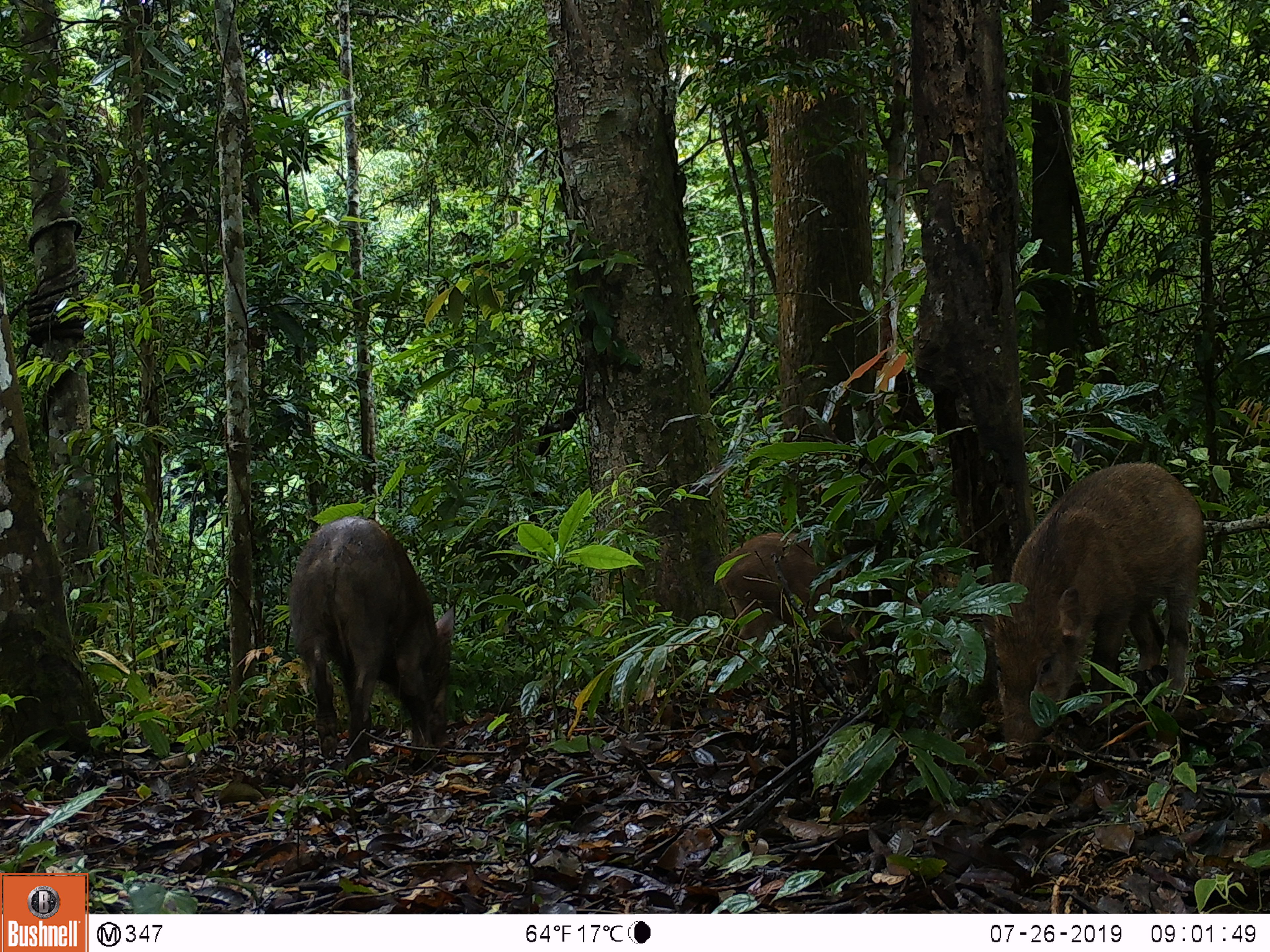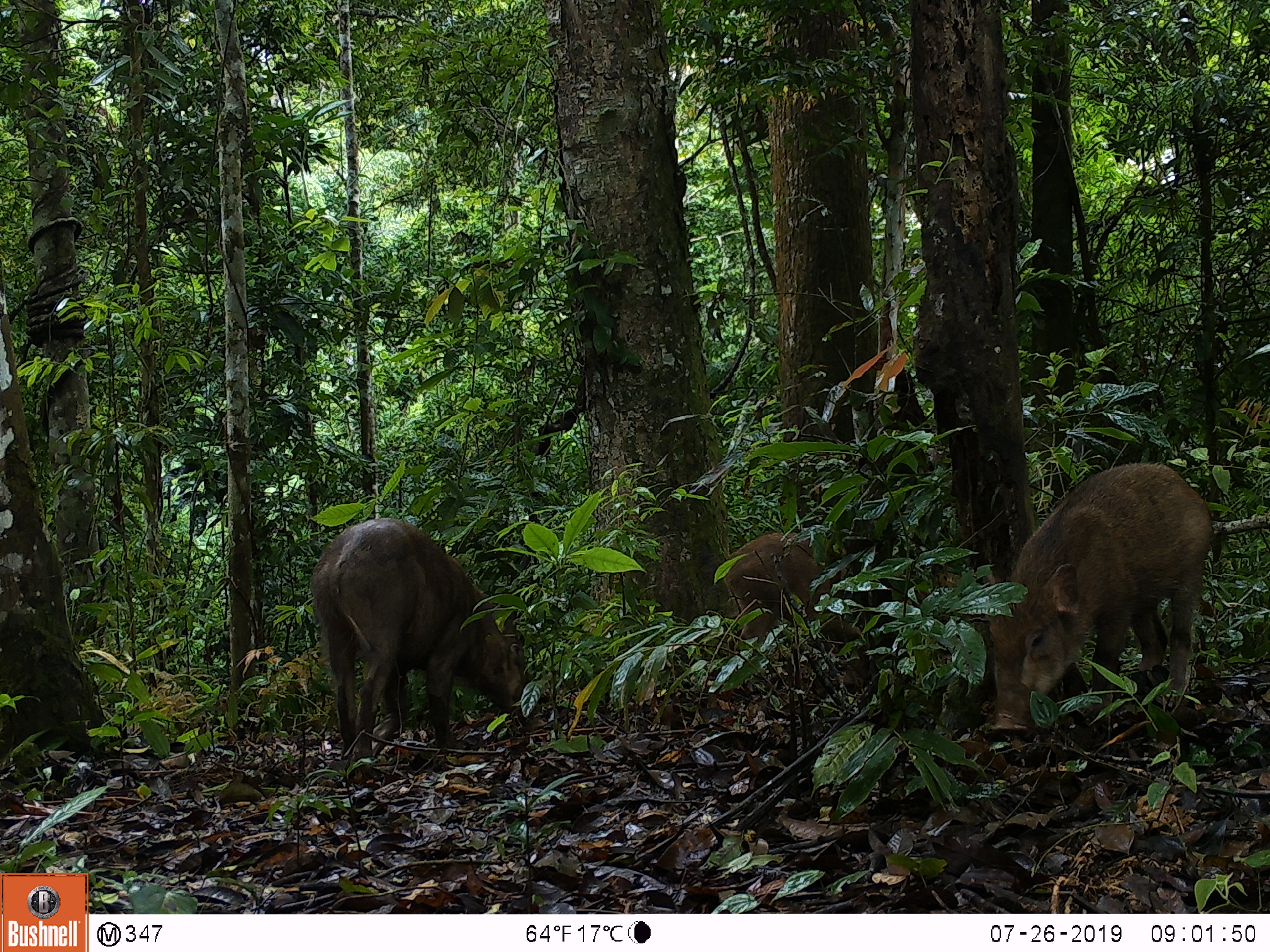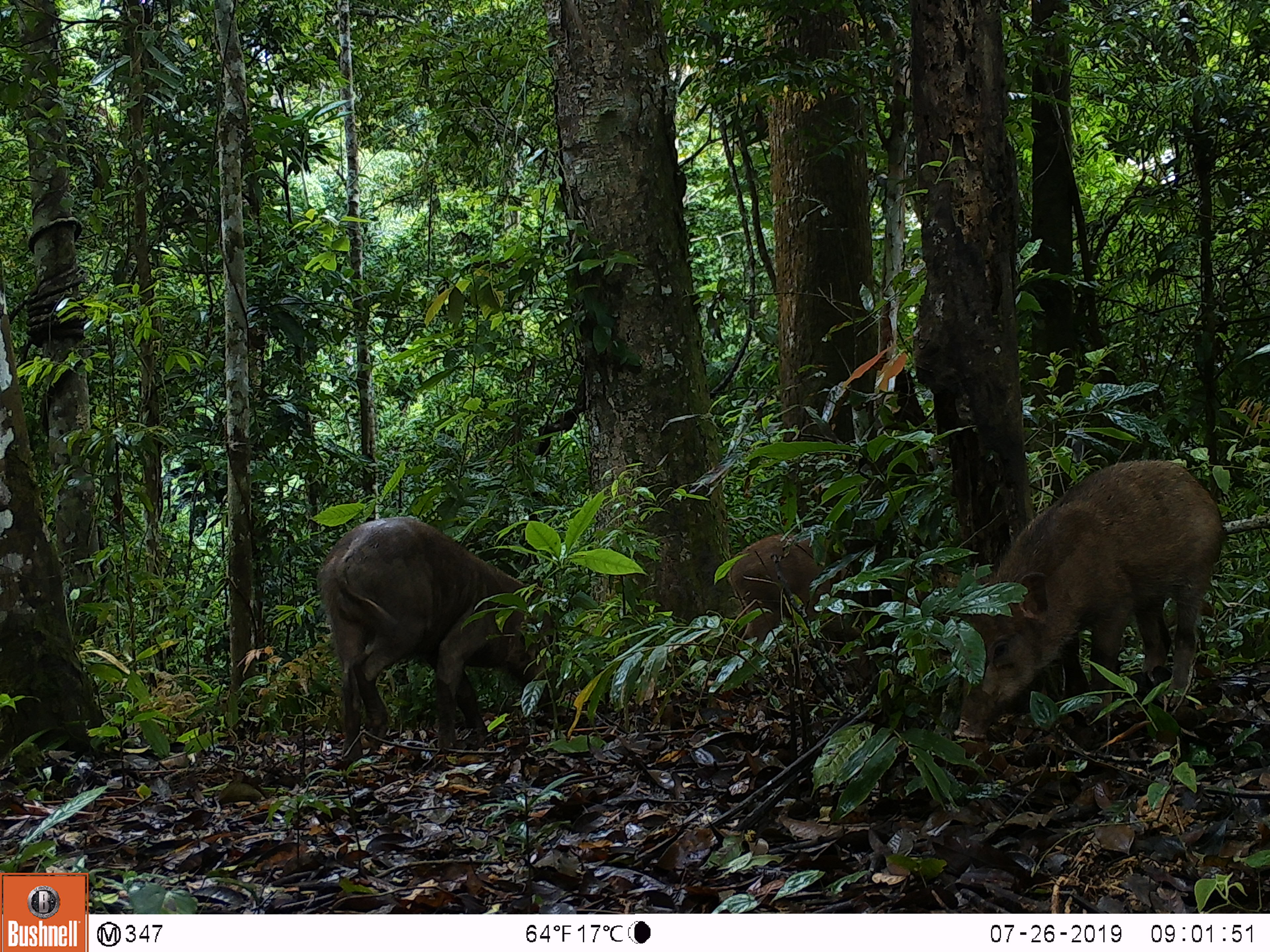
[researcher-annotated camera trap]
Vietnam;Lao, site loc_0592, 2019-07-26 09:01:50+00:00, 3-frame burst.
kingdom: Animalia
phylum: Chordata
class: Mammalia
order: Artiodactyla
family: Suidae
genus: Sus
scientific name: Sus scrofa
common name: eurasian wild pig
Eurasian wild pig (Sus scrofa). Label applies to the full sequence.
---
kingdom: Animalia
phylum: Chordata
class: Aves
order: Galliformes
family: Phasianidae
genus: Polyplectron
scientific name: Polyplectron bicalcaratum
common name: gray peacock-pheasant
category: grey peacock pheasant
Grey peacock pheasant (gray peacock-pheasant) (Polyplectron bicalcaratum). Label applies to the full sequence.